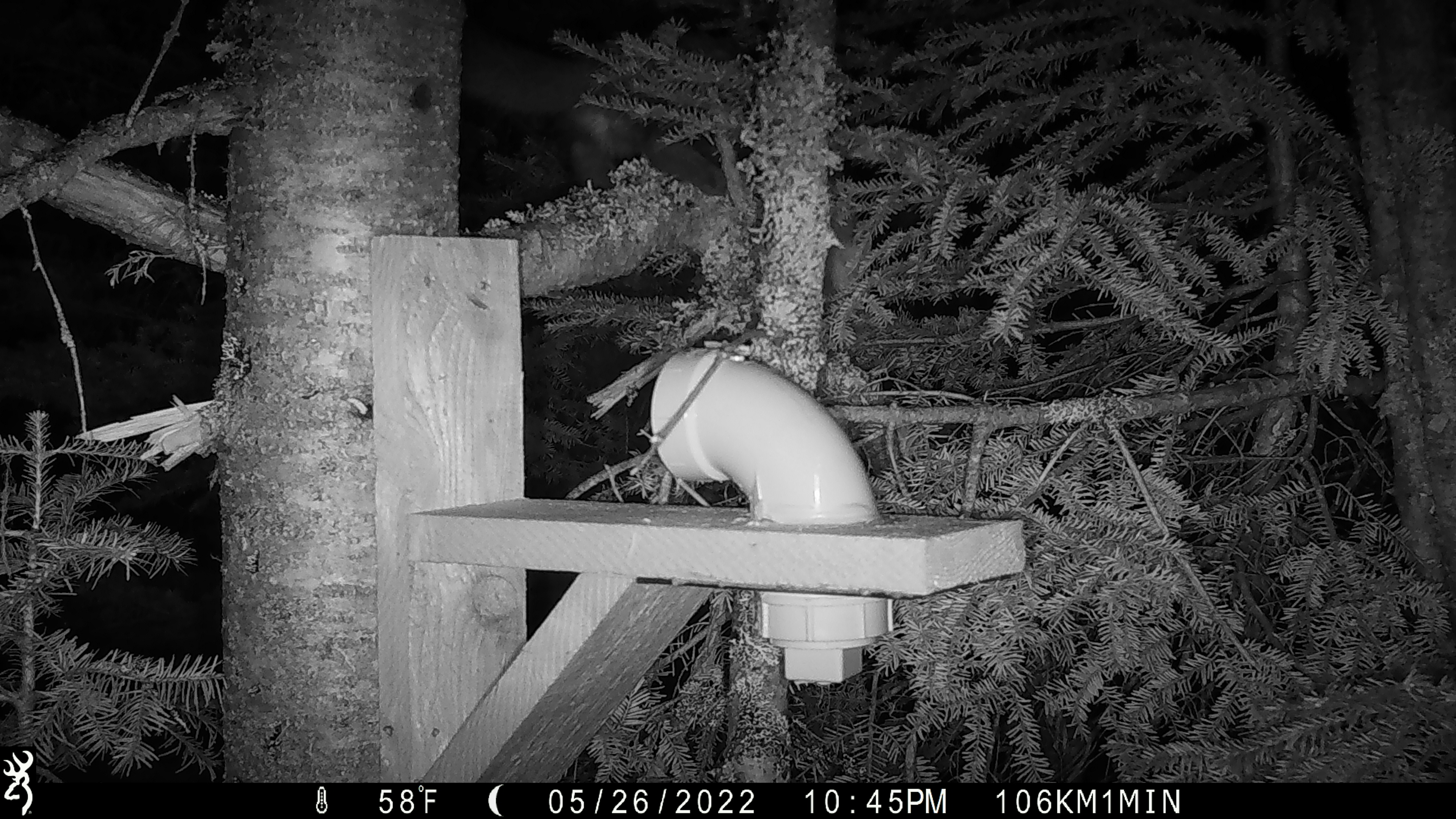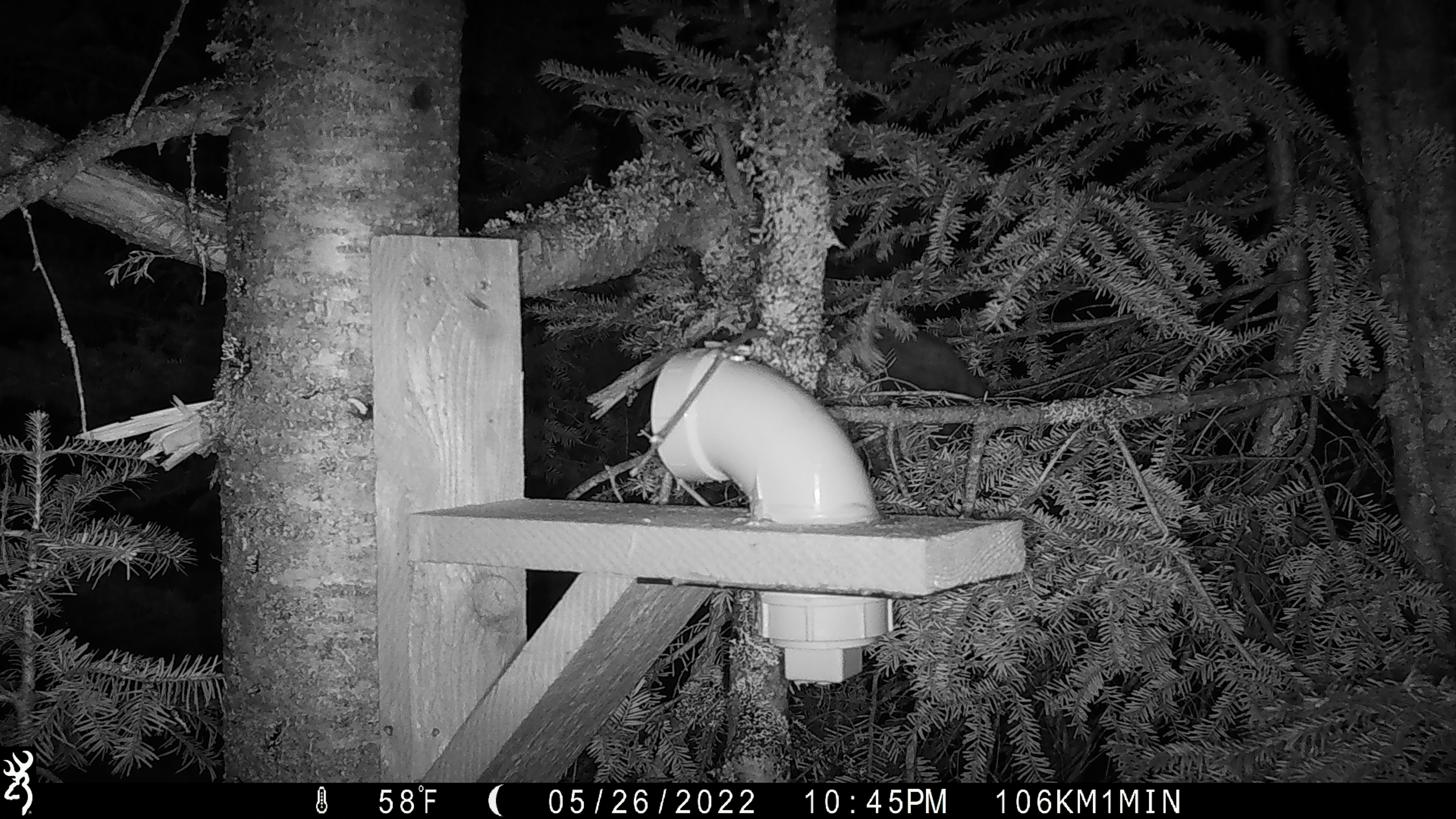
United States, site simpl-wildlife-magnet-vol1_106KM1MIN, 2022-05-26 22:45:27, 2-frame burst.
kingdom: Animalia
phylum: Chordata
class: Mammalia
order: Carnivora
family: Mustelidae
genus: Martes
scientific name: Martes americana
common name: american marten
American marten (Martes americana).